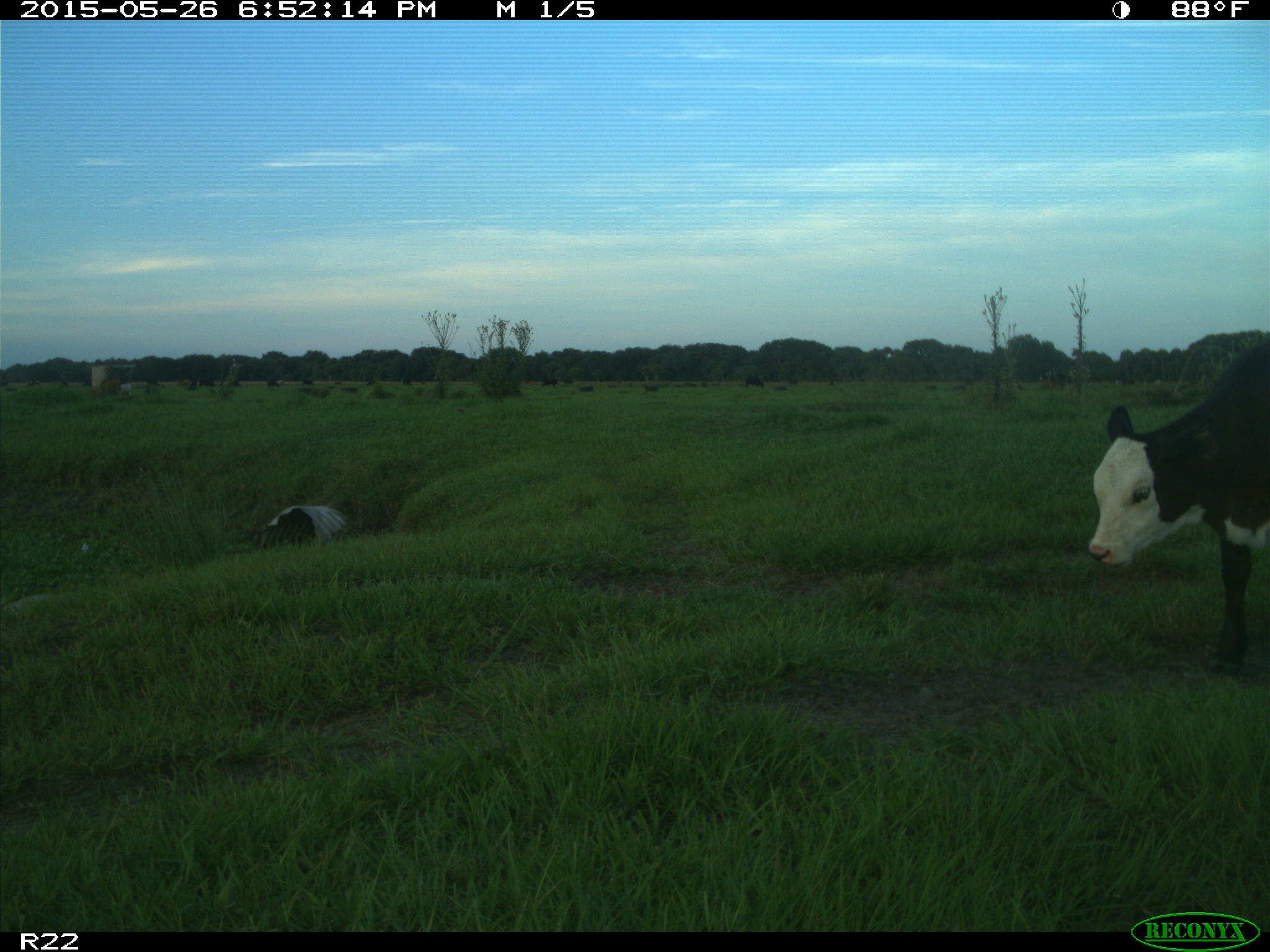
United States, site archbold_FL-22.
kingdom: Animalia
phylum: Chordata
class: Mammalia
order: Artiodactyla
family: Bovidae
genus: Bos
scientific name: Bos taurus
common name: domestic cow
Bos taurus (domestic cow).